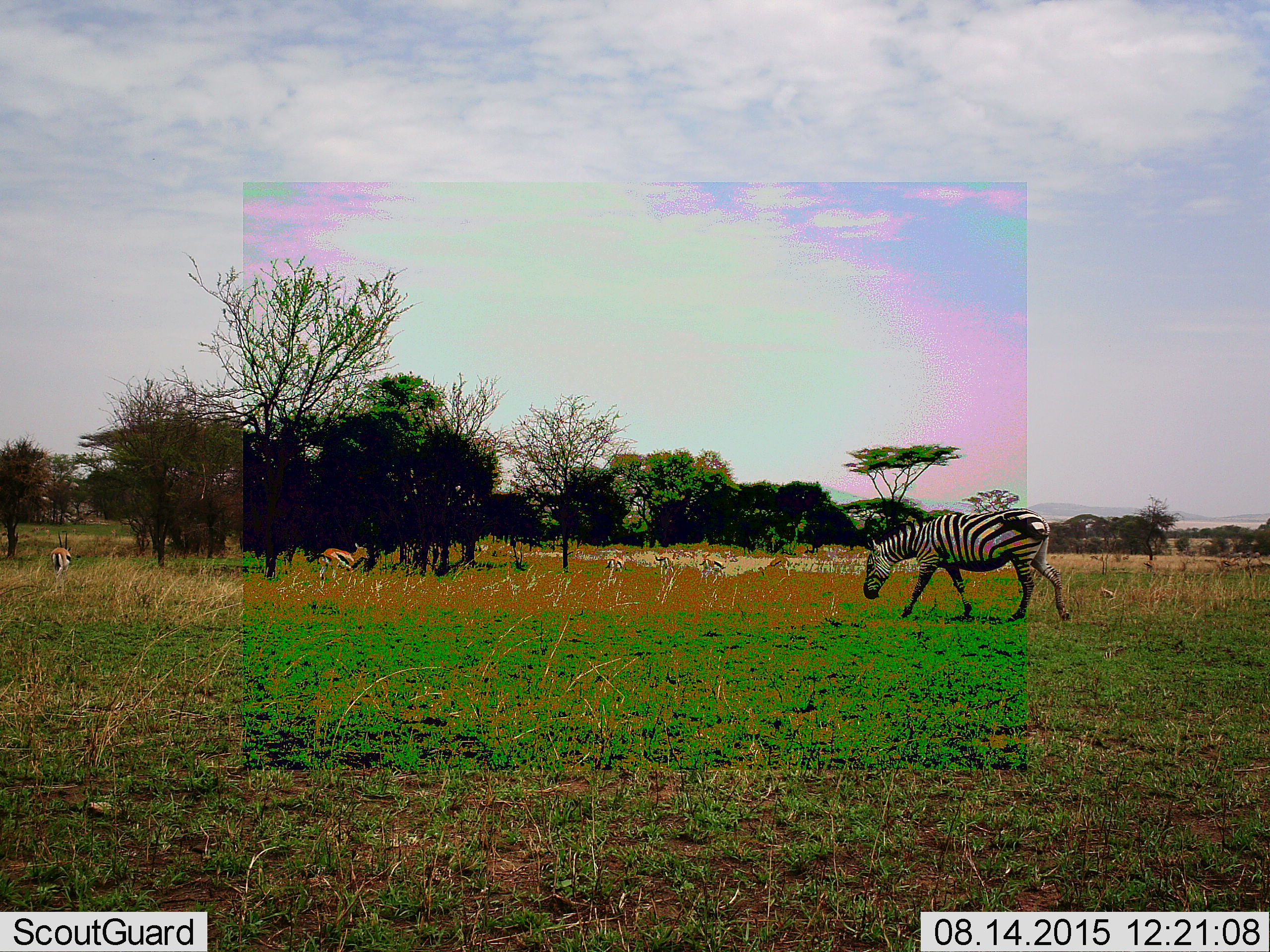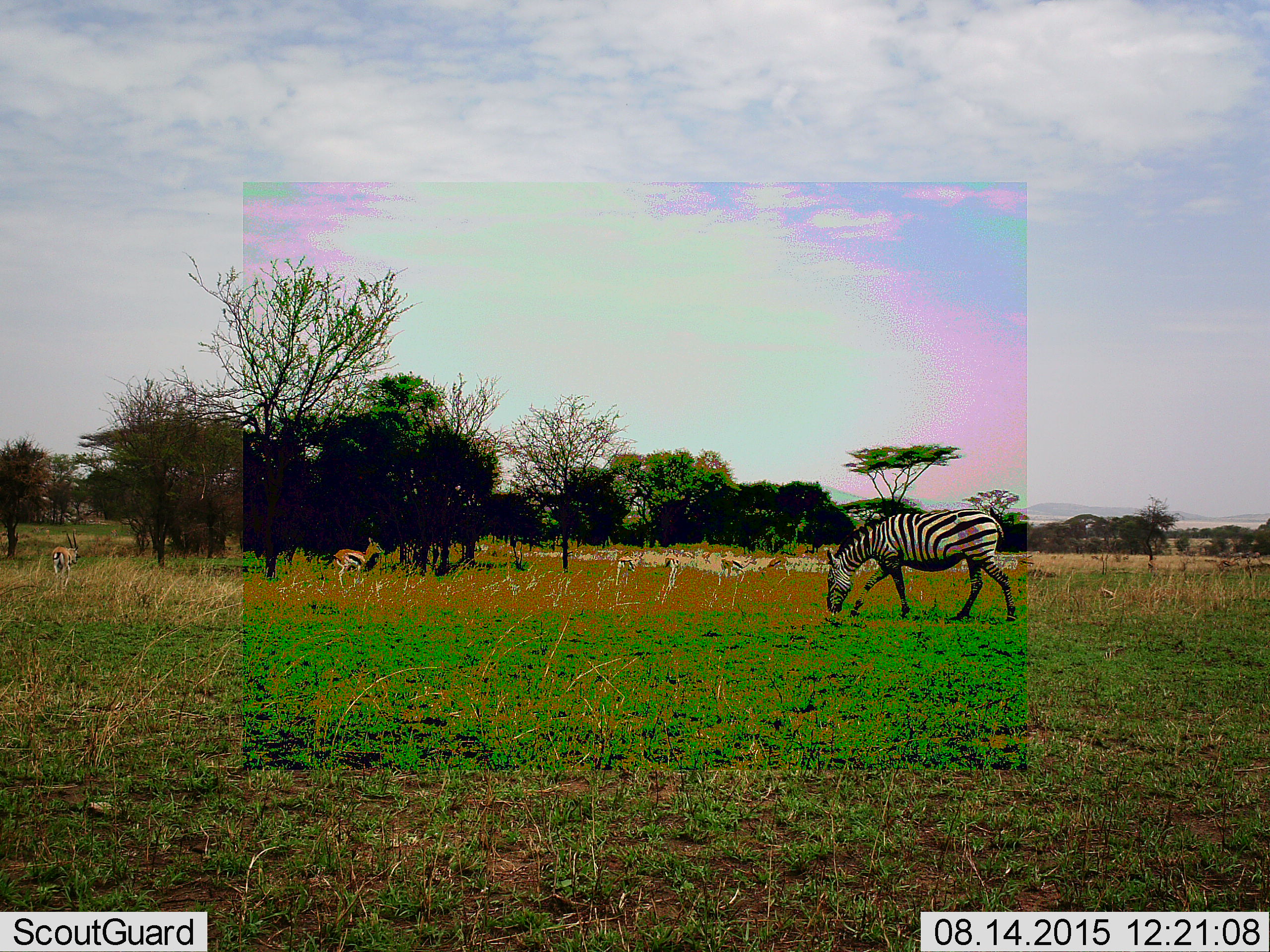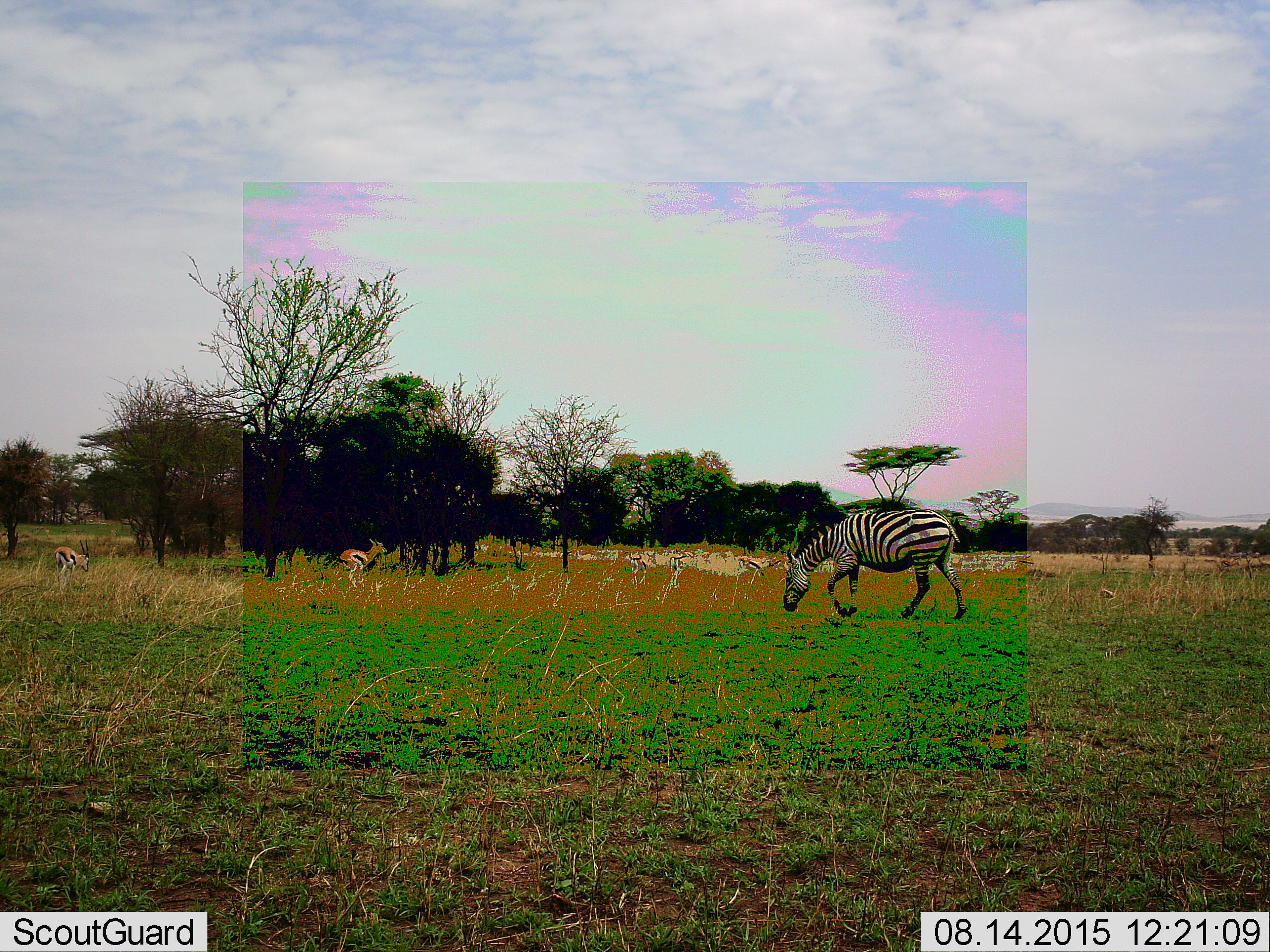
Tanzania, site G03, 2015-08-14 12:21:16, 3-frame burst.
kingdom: Animalia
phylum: Chordata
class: Mammalia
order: Artiodactyla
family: Bovidae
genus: Eudorcas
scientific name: Eudorcas thomsonii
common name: thomson's gazelle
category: gazellethomsons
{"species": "gazellethomsons (thomson's gazelle) (Eudorcas thomsonii)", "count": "6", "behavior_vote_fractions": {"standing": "44%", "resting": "0%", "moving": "81%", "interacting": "0%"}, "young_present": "6%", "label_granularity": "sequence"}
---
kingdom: Animalia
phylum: Chordata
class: Mammalia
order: Perissodactyla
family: Equidae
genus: Equus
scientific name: Equus quagga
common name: plains zebra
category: zebra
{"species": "zebra (plains zebra) (Equus quagga)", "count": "1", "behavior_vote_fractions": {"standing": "0%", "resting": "0%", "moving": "95%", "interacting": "0%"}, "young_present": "0%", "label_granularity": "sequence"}